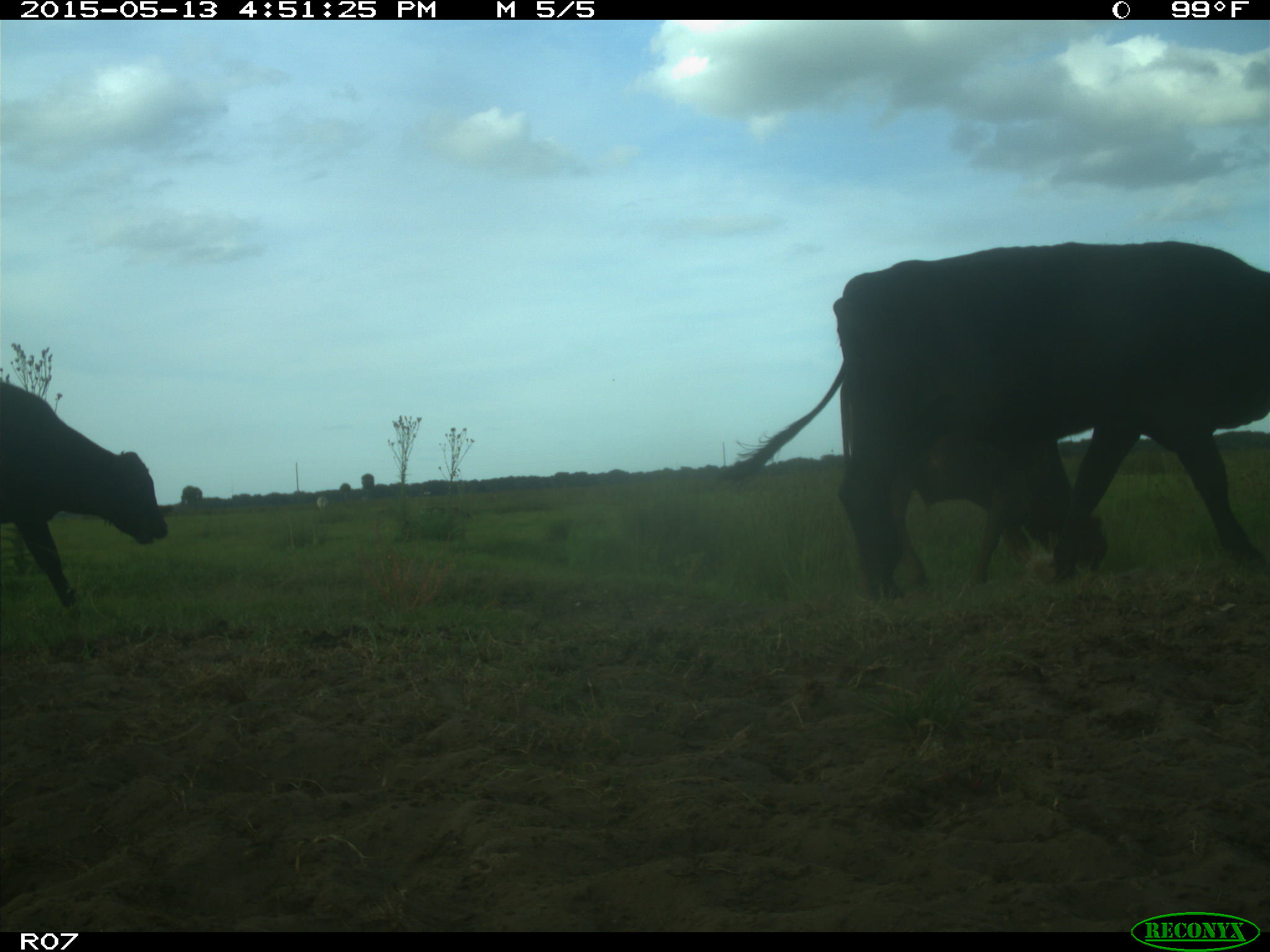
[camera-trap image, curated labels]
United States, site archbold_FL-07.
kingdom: Animalia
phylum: Chordata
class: Mammalia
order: Artiodactyla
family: Bovidae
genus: Bos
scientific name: Bos taurus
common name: domestic cow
Bos taurus (domestic cow).